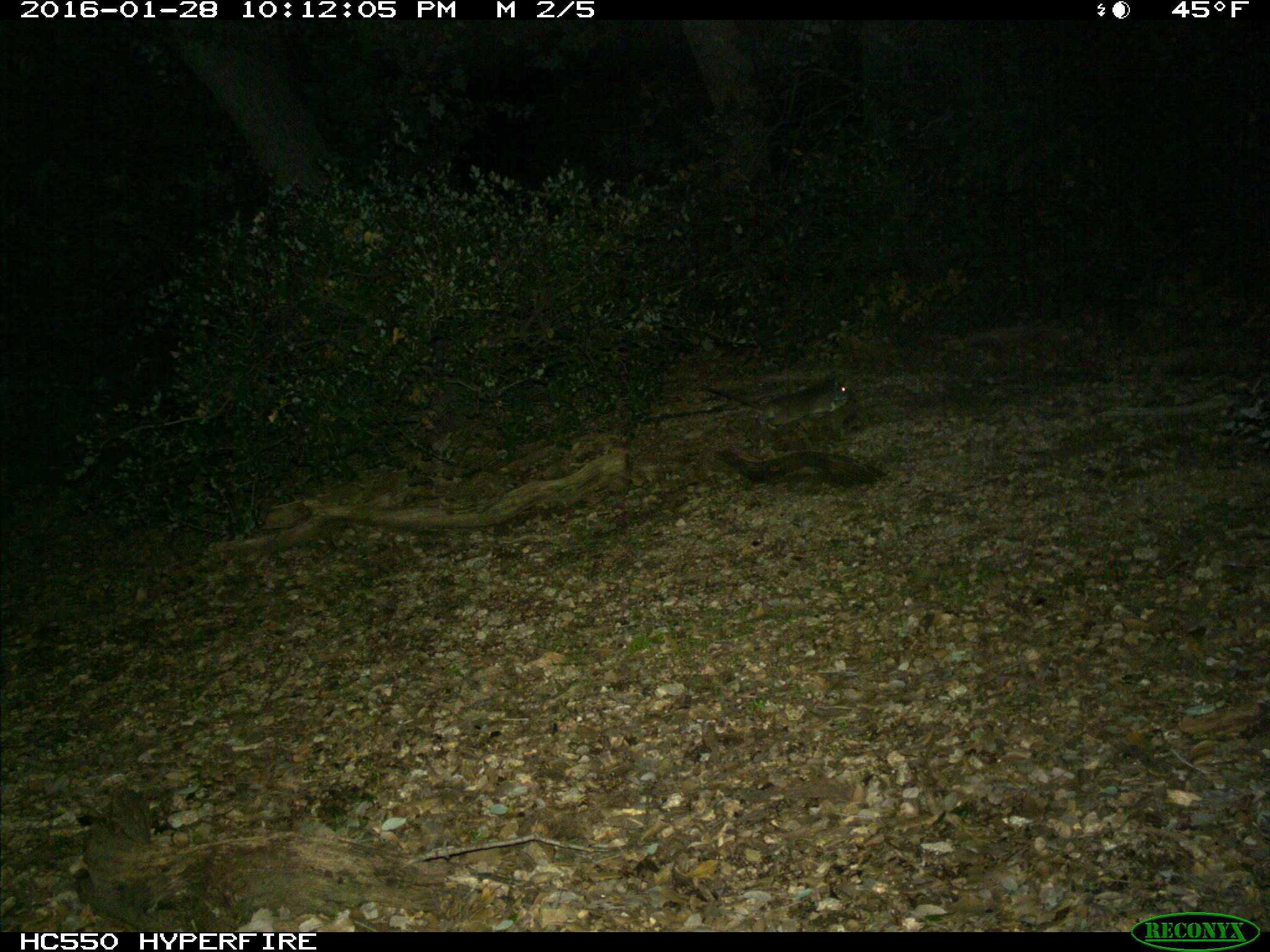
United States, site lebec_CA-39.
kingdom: Animalia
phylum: Chordata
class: Mammalia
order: Rodentia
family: Cricetidae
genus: Neotoma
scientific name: Neotoma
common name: pack rat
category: unidentified pack rat